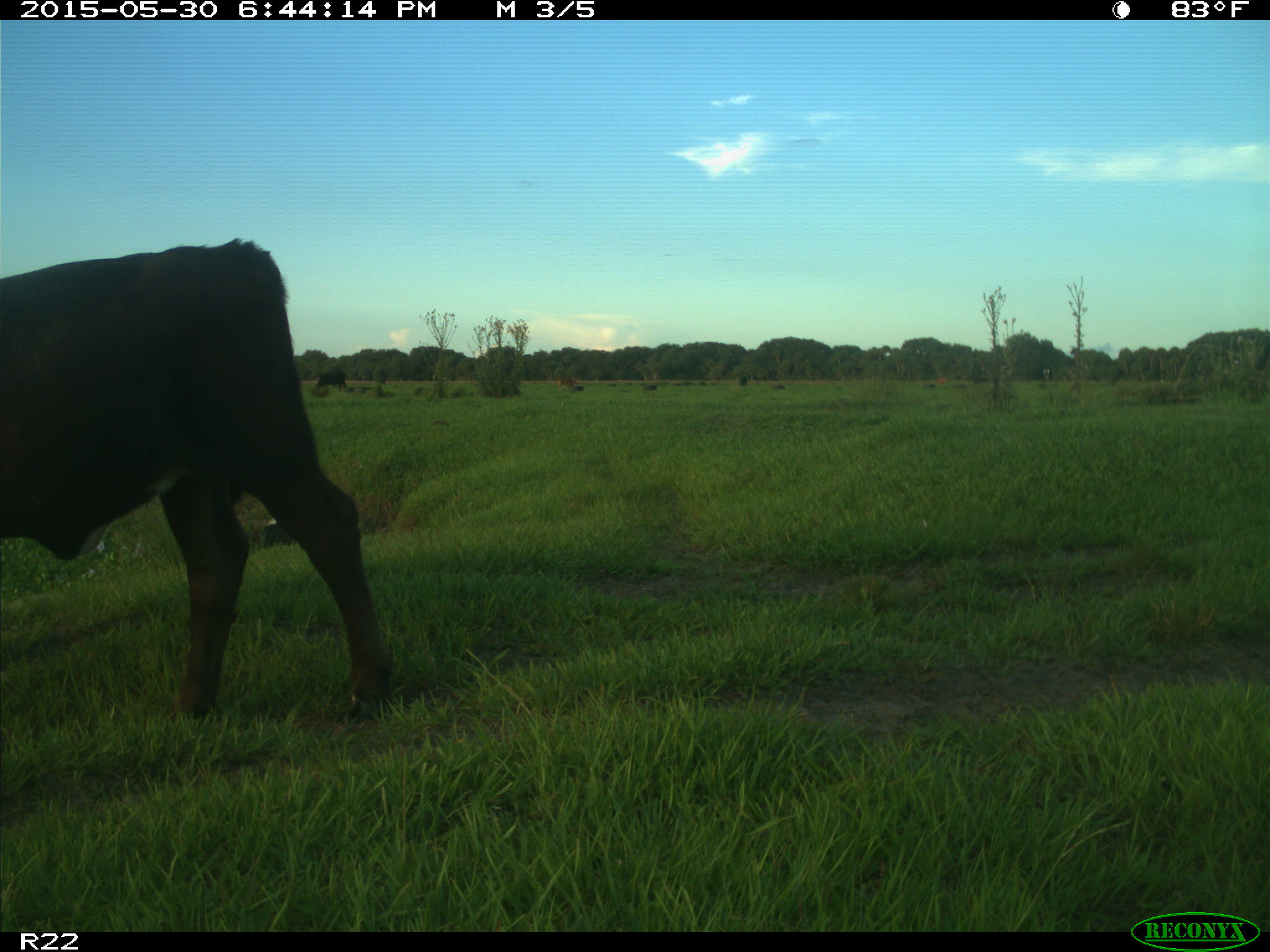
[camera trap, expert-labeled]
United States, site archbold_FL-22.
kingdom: Animalia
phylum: Chordata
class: Mammalia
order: Artiodactyla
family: Bovidae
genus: Bos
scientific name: Bos taurus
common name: domestic cow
Bos taurus (domestic cow).